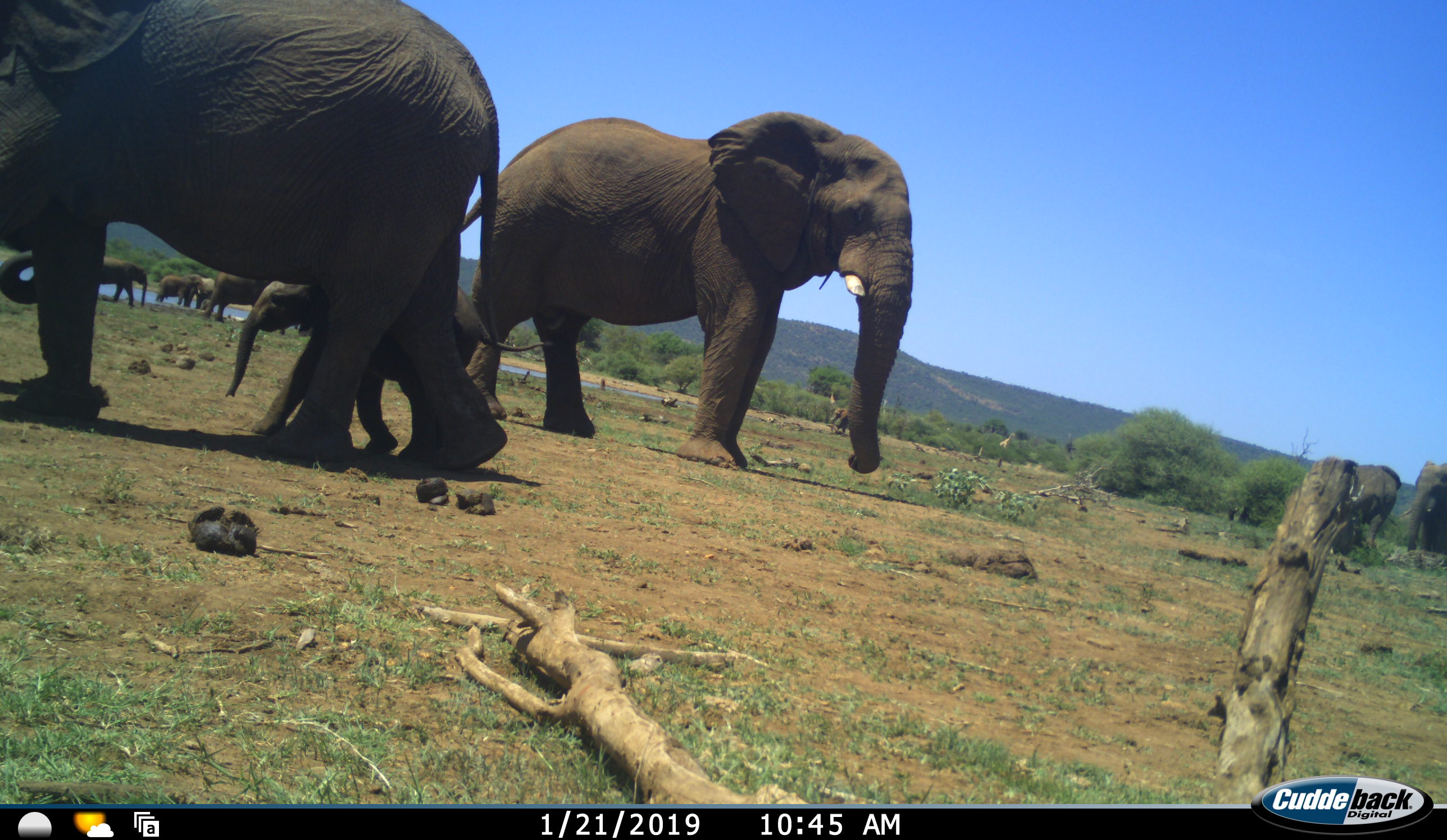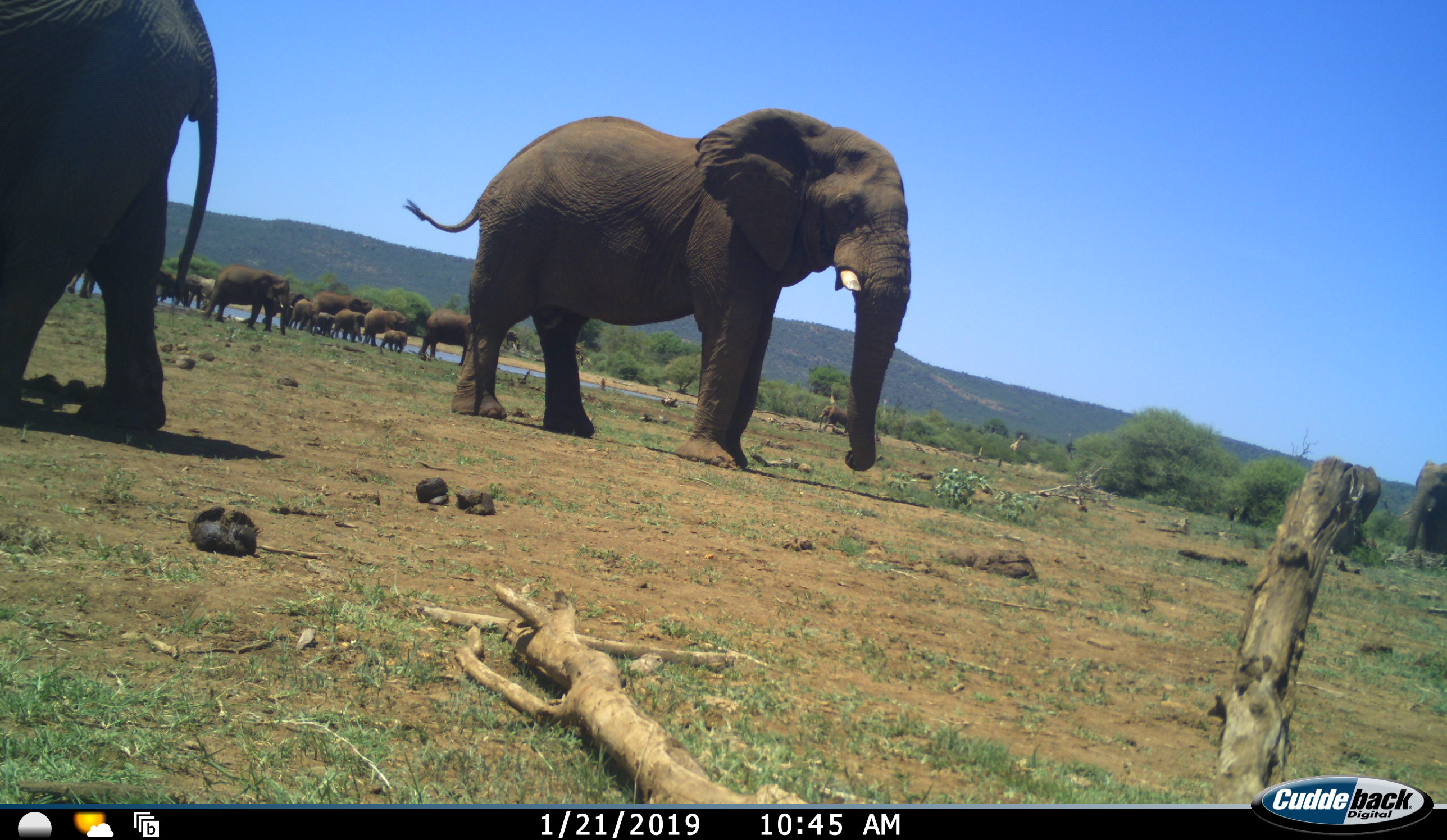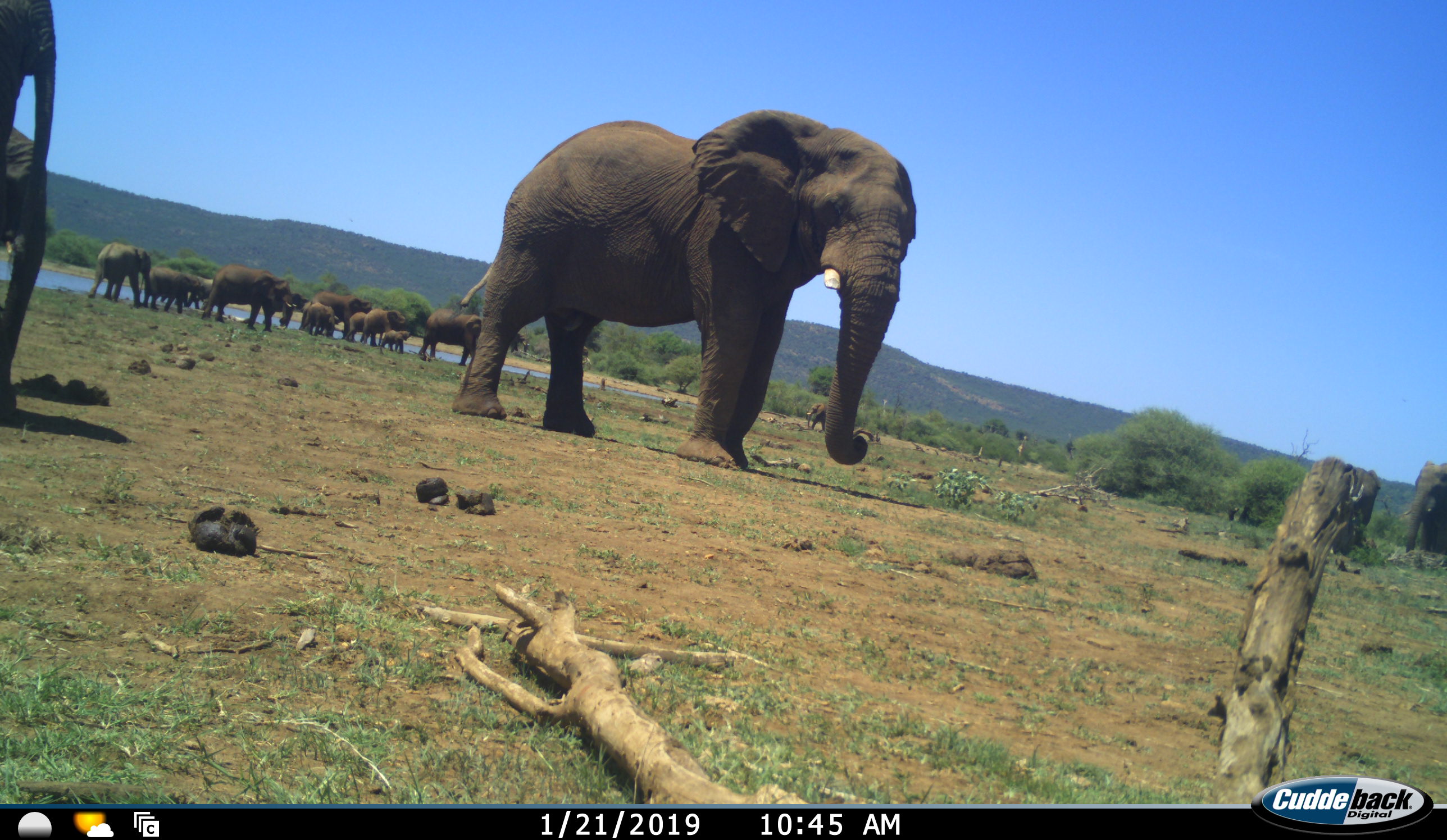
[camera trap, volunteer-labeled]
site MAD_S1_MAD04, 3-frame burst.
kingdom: Animalia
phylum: Chordata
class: Mammalia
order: Proboscidea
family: Elephantidae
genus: Loxodonta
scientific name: Loxodonta africana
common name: african bush elephant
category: elephant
Elephant (african bush elephant) (Loxodonta africana), count 11-50. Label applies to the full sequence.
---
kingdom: Animalia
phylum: Chordata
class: Mammalia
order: Artiodactyla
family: Giraffidae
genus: Giraffa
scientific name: Giraffa camelopardalis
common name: giraffe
Giraffe (Giraffa camelopardalis), count 1. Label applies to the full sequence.